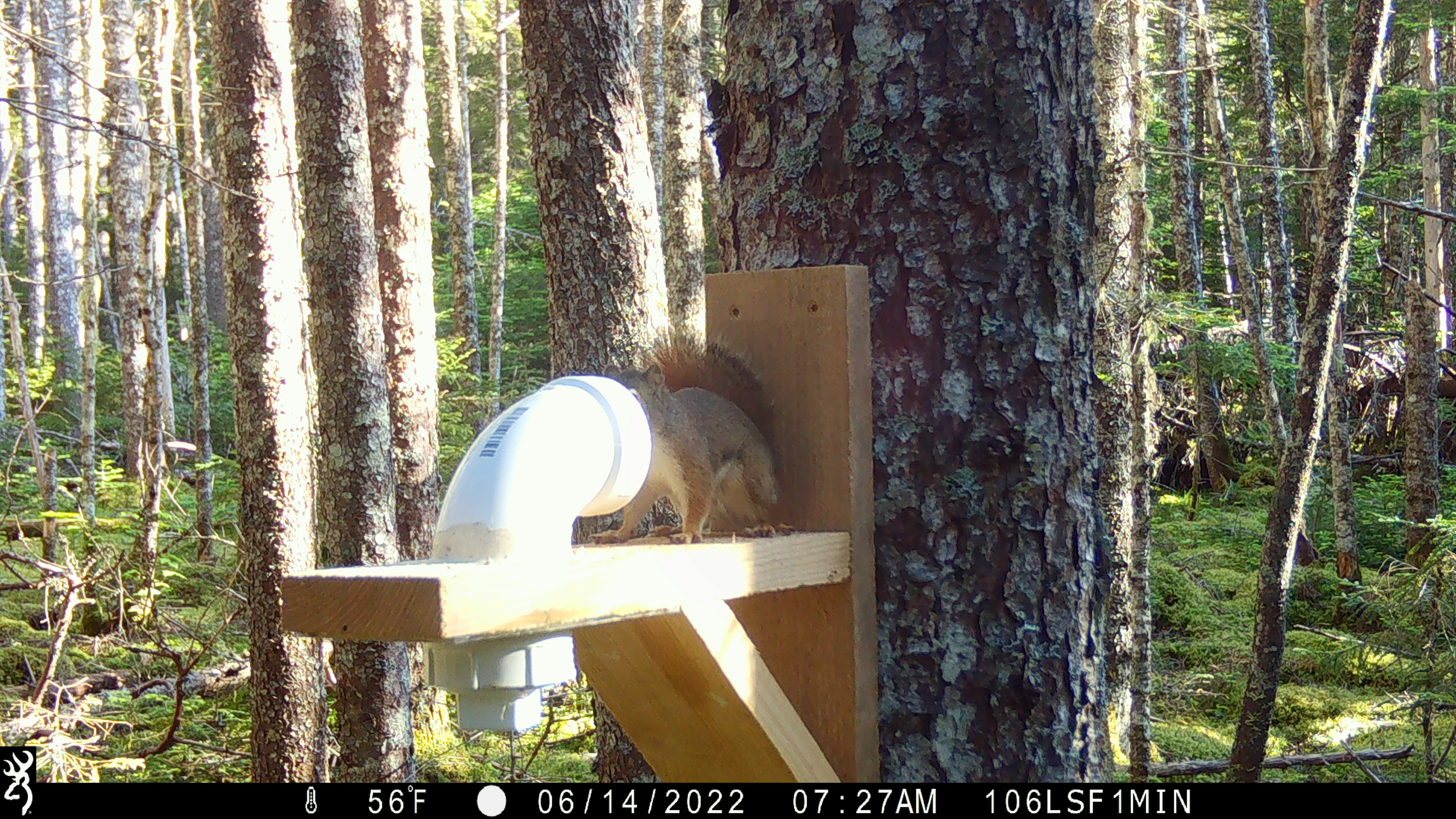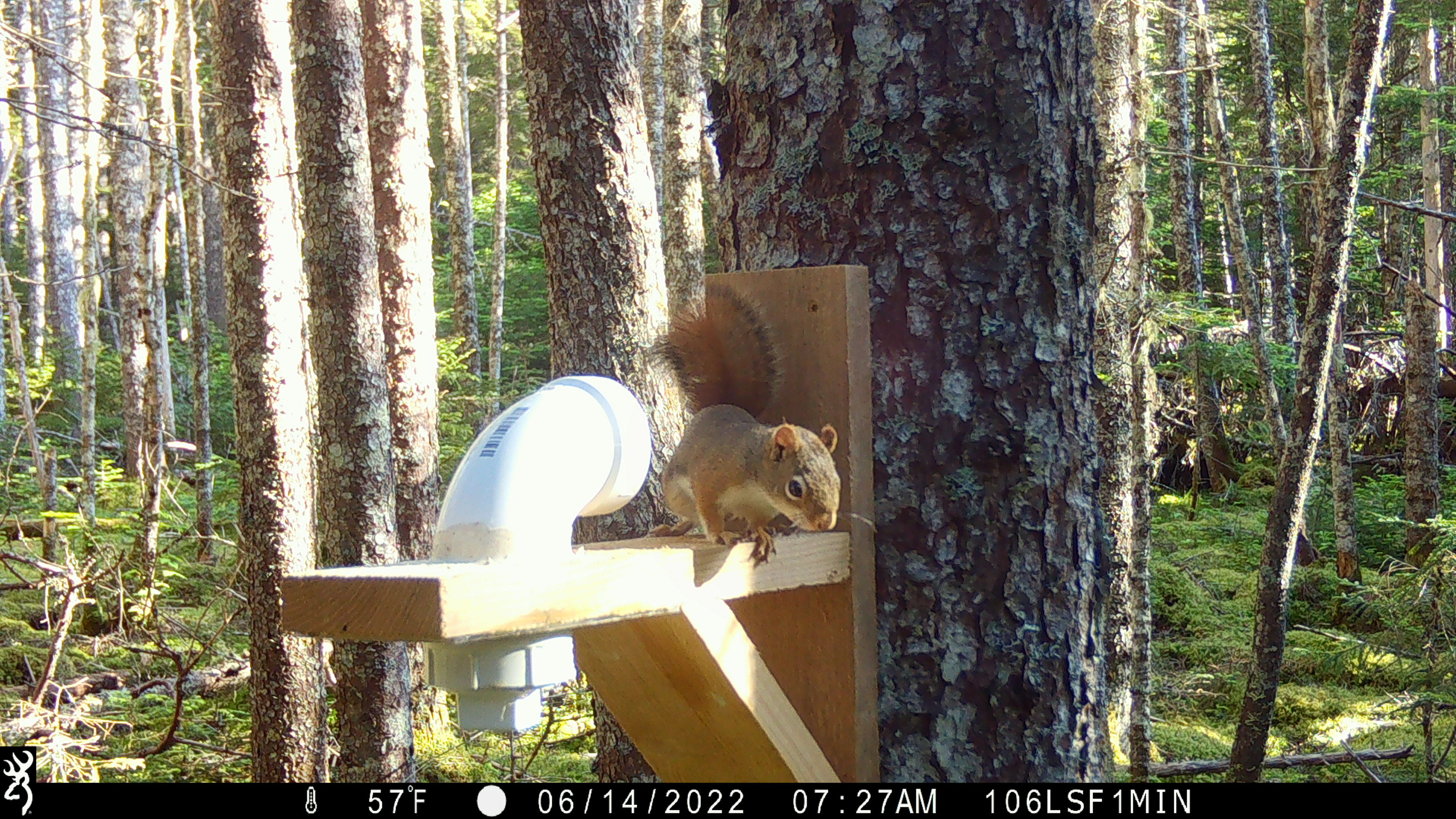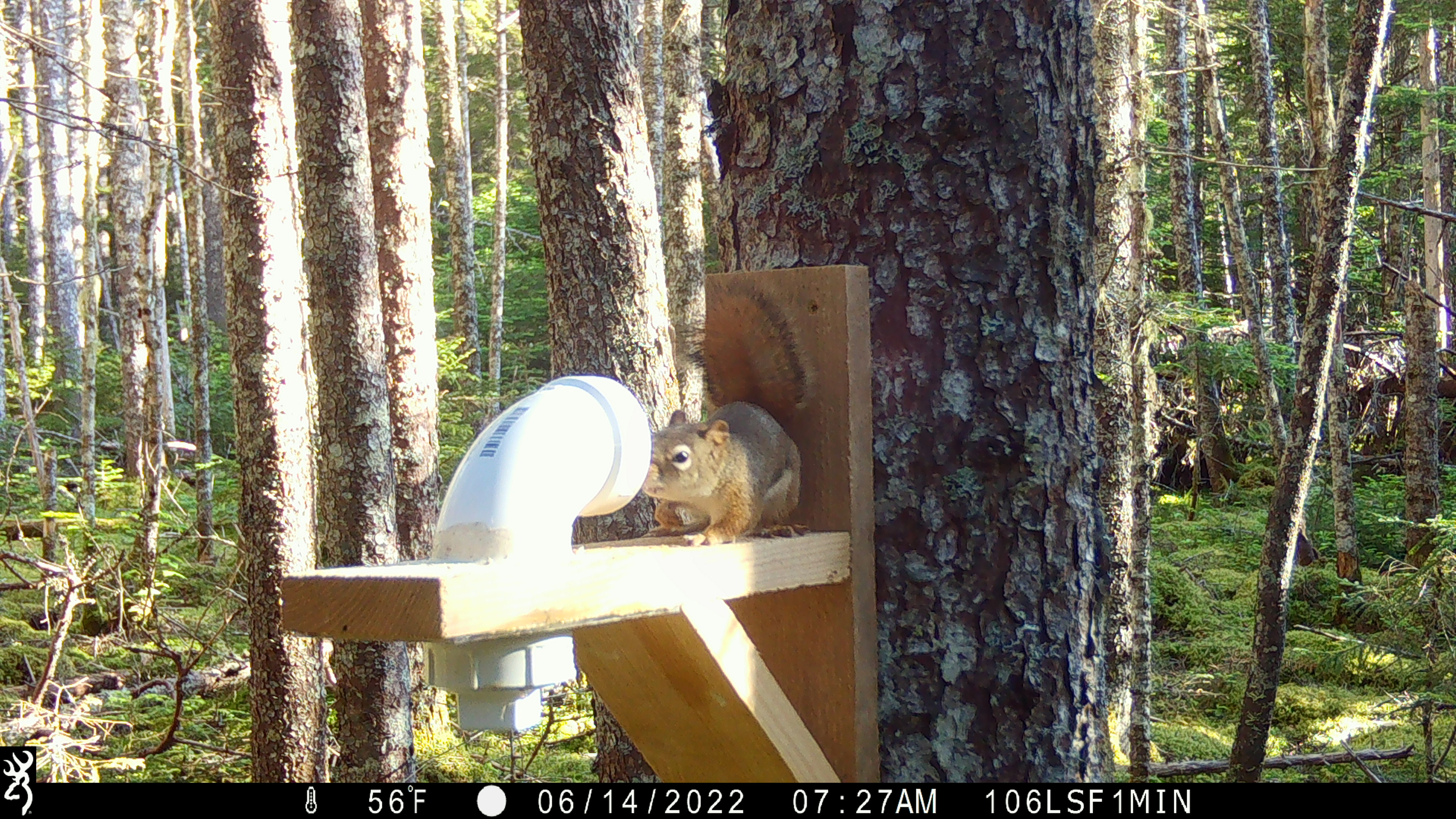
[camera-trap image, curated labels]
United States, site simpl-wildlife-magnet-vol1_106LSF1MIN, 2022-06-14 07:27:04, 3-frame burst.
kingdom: Animalia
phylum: Chordata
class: Mammalia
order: Rodentia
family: Sciuridae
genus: Tamiasciurus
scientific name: Tamiasciurus hudsonicus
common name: red squirrel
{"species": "red squirrel (Tamiasciurus hudsonicus)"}